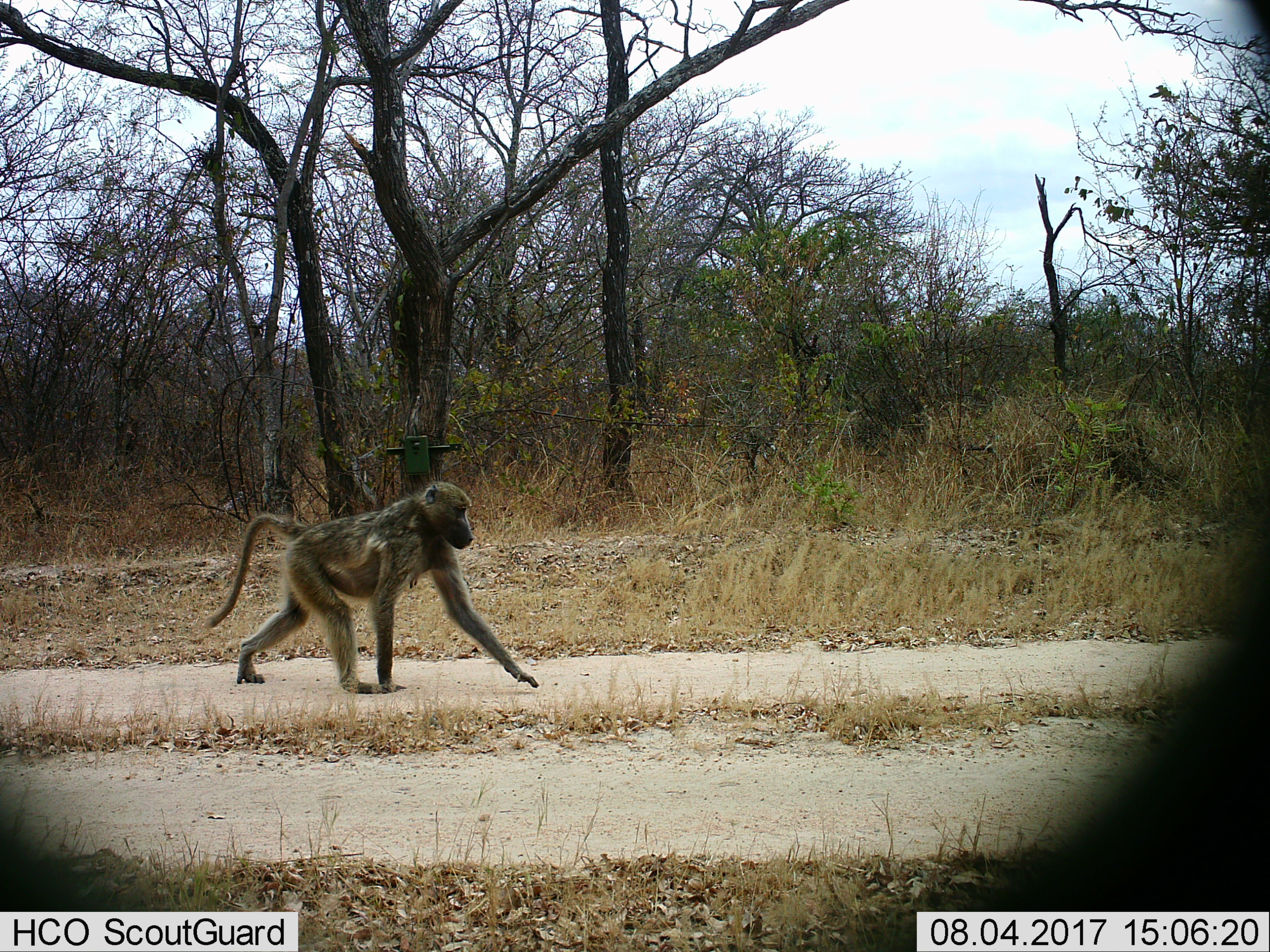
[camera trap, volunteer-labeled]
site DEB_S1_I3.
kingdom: Animalia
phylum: Chordata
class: Mammalia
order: Primates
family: Cercopithecidae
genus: Papio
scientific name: Papio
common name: baboon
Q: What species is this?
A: Baboon (Papio).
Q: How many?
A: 1.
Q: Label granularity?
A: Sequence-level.